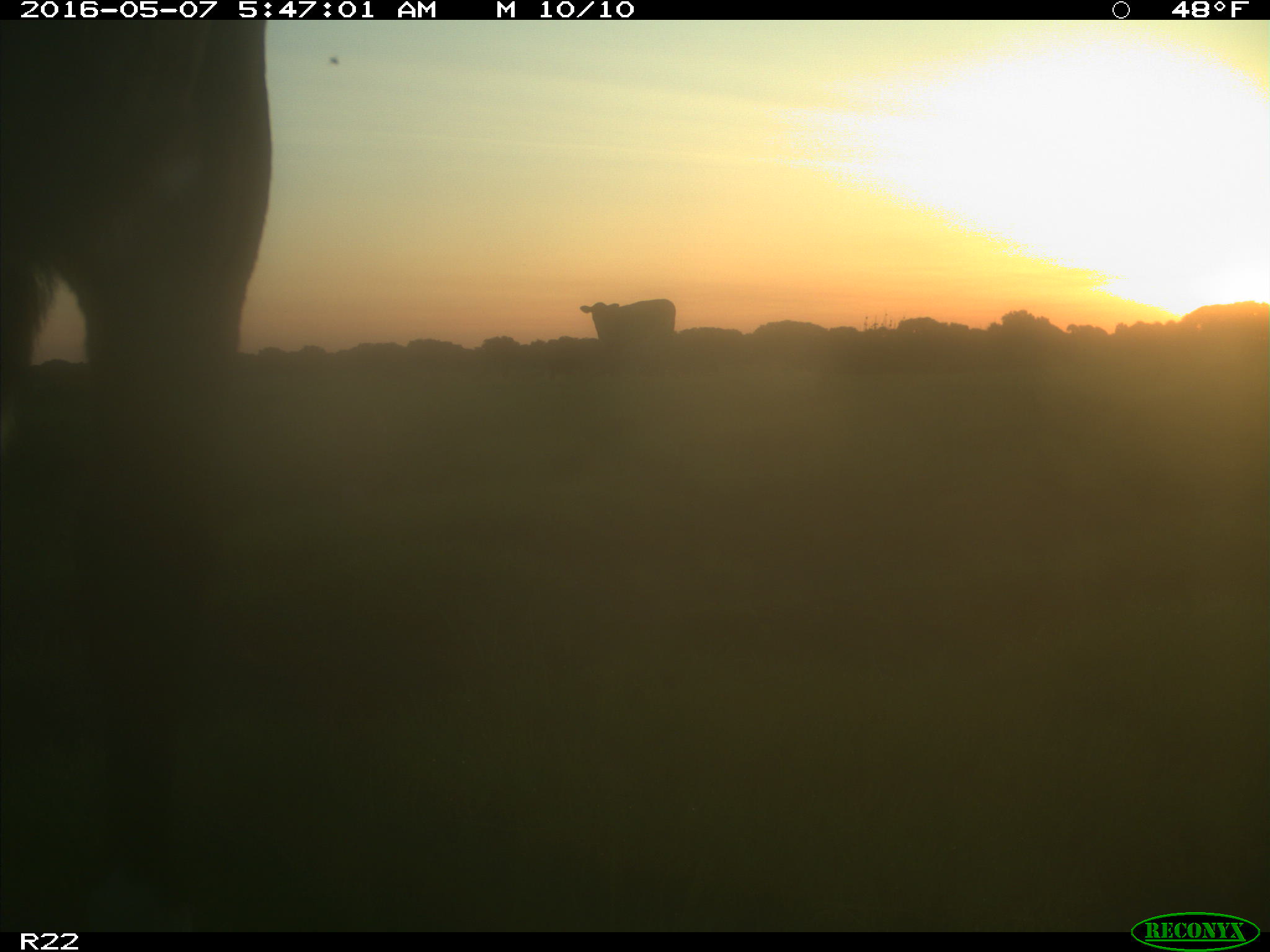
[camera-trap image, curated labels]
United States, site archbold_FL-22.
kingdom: Animalia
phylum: Chordata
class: Mammalia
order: Artiodactyla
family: Bovidae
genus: Bos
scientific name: Bos taurus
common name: domestic cow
Bos taurus (domestic cow).